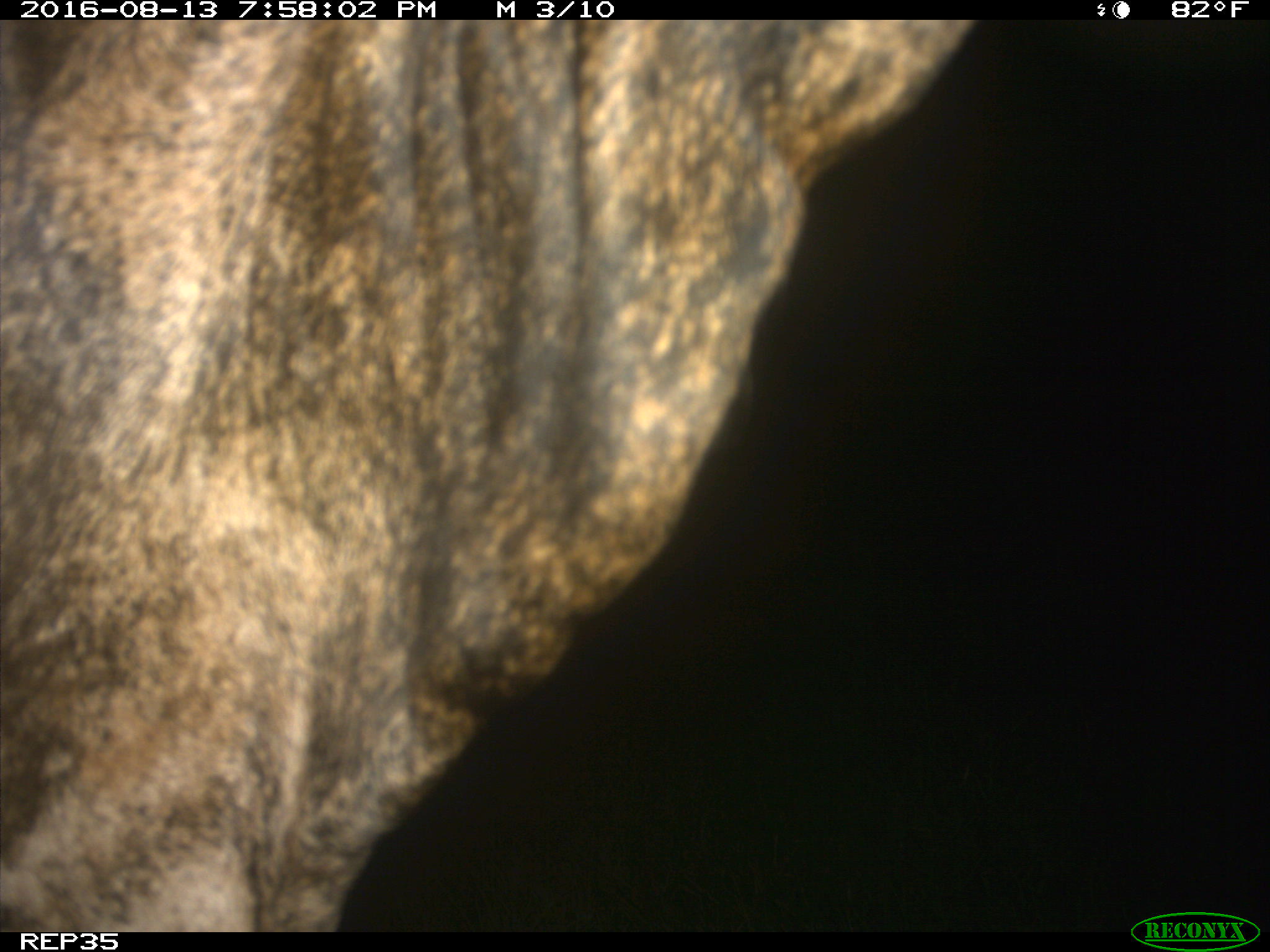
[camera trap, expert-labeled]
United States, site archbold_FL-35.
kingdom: Animalia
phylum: Chordata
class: Mammalia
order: Artiodactyla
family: Bovidae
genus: Bos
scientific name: Bos taurus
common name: domestic cow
Bos taurus (domestic cow).